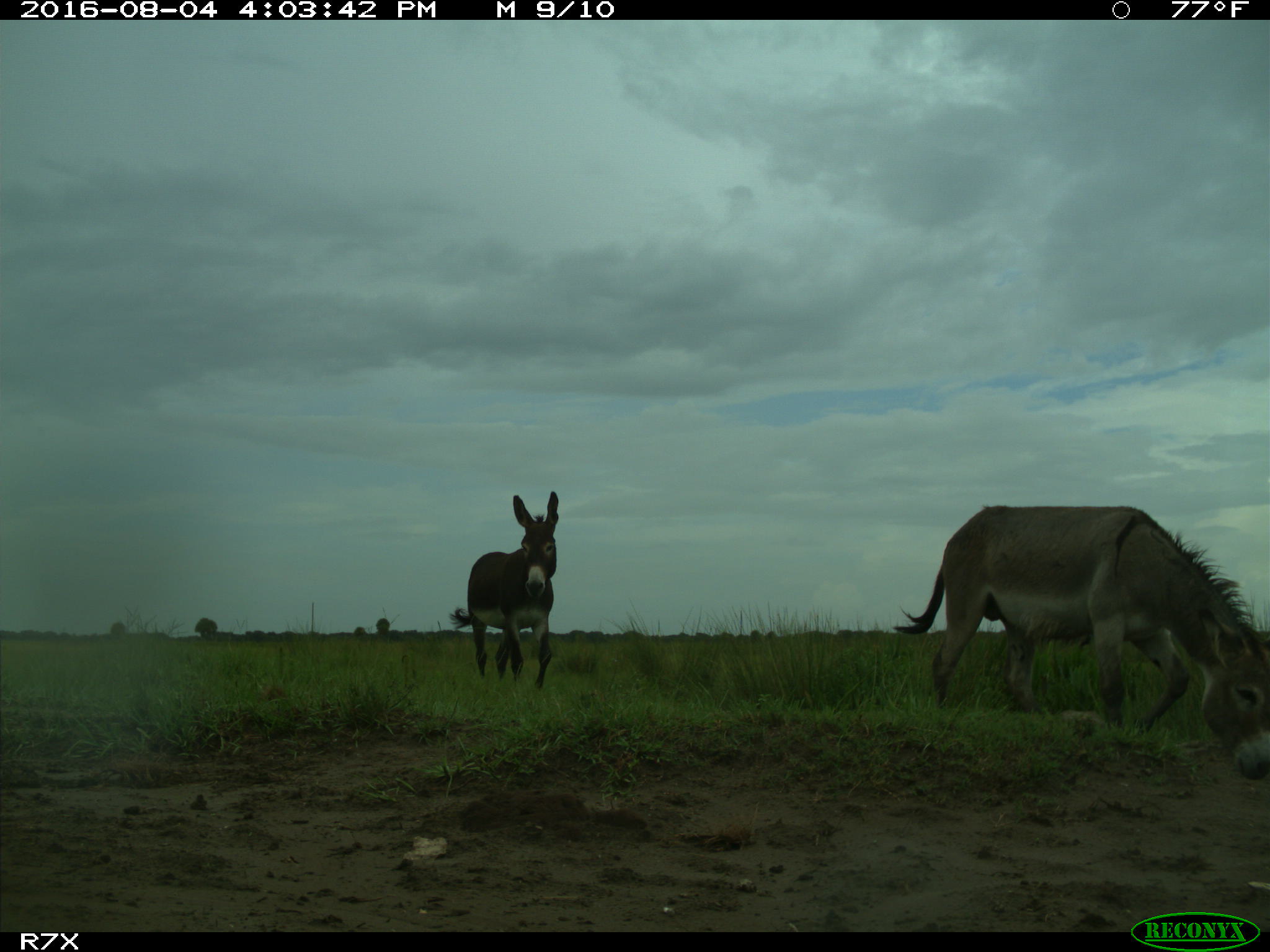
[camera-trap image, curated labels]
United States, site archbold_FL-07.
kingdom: Animalia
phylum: Chordata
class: Mammalia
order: Perissodactyla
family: Equidae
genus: Equus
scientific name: Equus africanus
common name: african wild ass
Equus africanus (african wild ass).